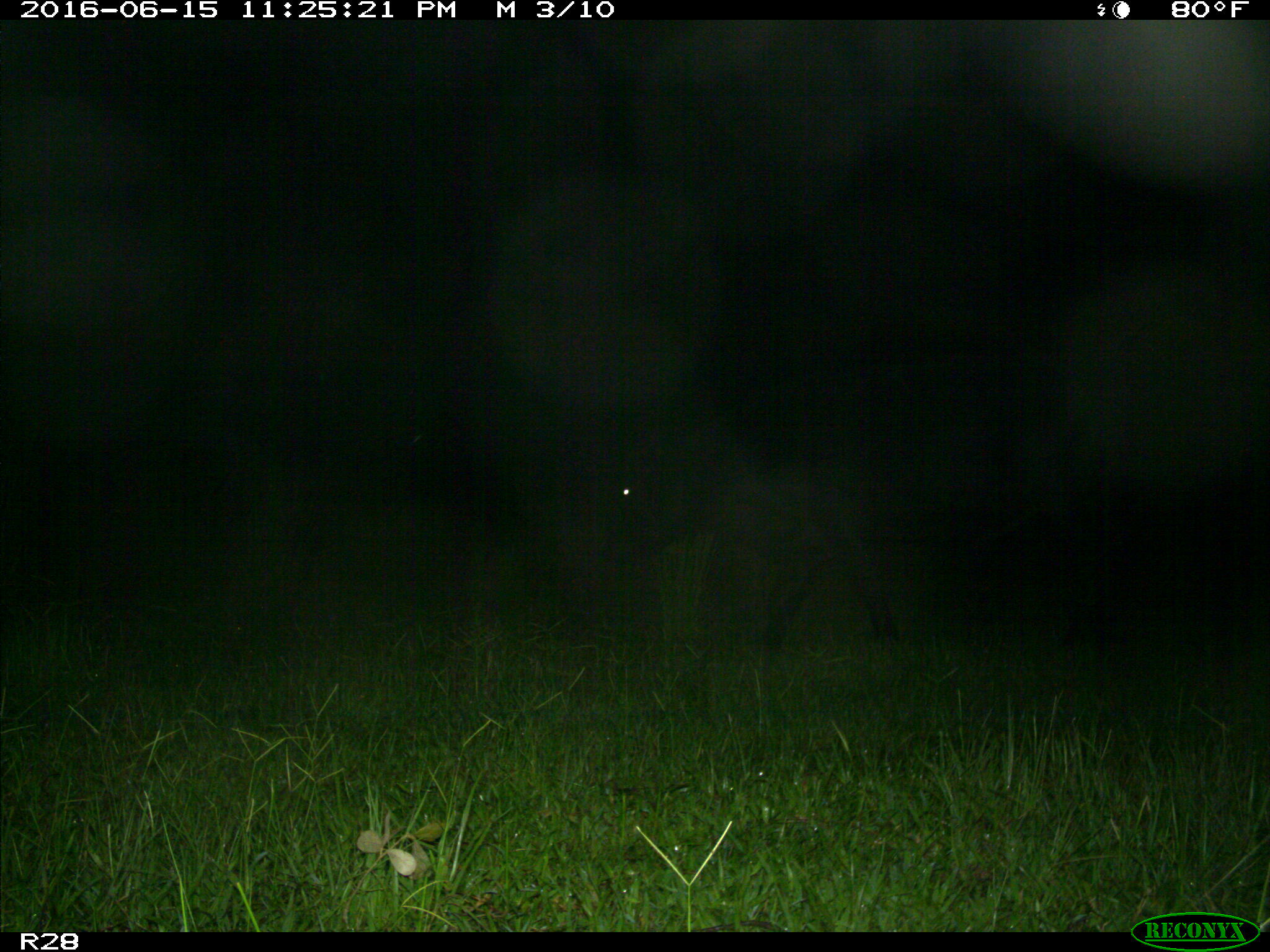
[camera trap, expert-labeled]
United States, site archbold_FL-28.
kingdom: Animalia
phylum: Chordata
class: Mammalia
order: Artiodactyla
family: Bovidae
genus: Bos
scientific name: Bos taurus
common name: domestic cow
Bos taurus (domestic cow).